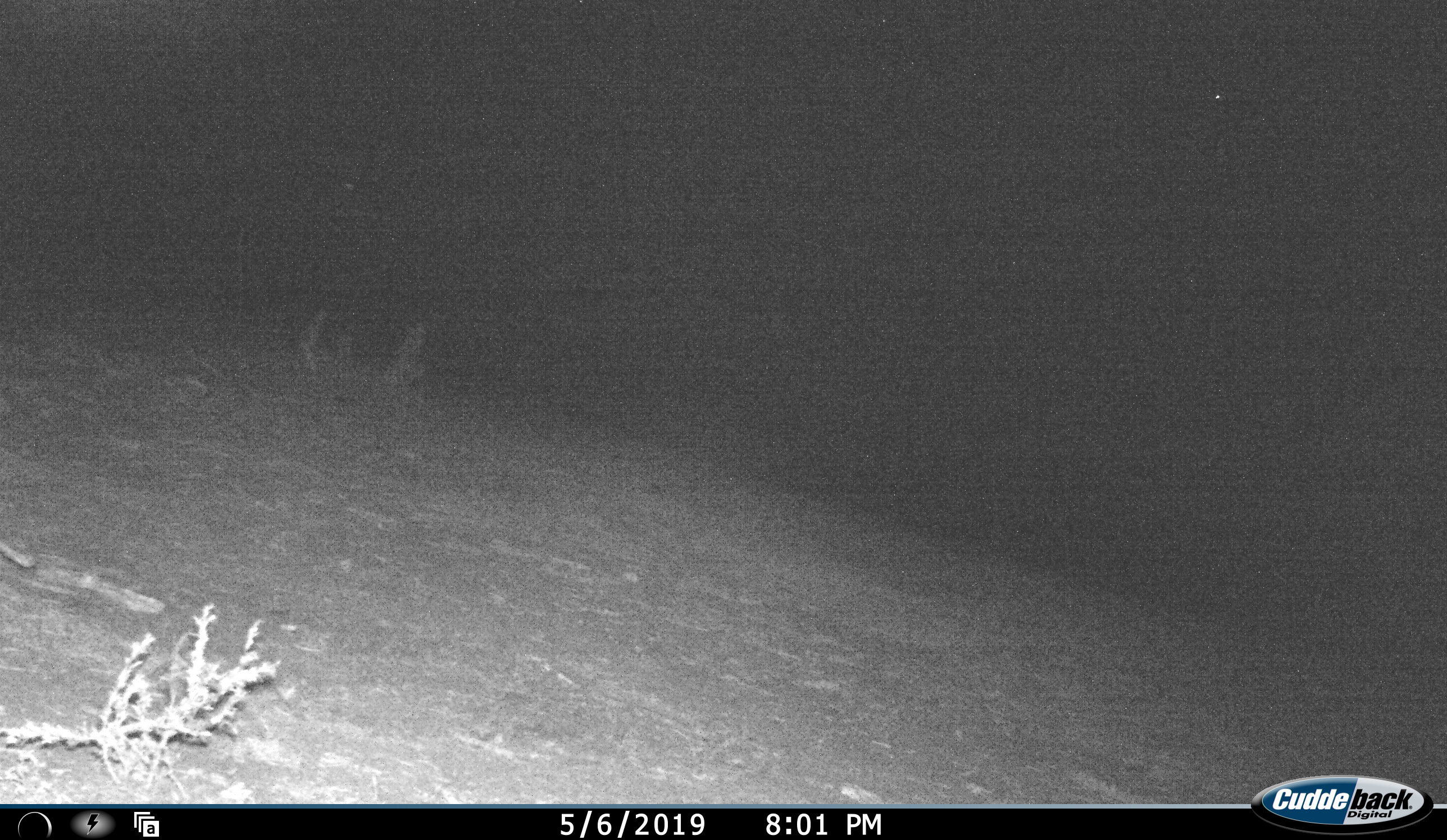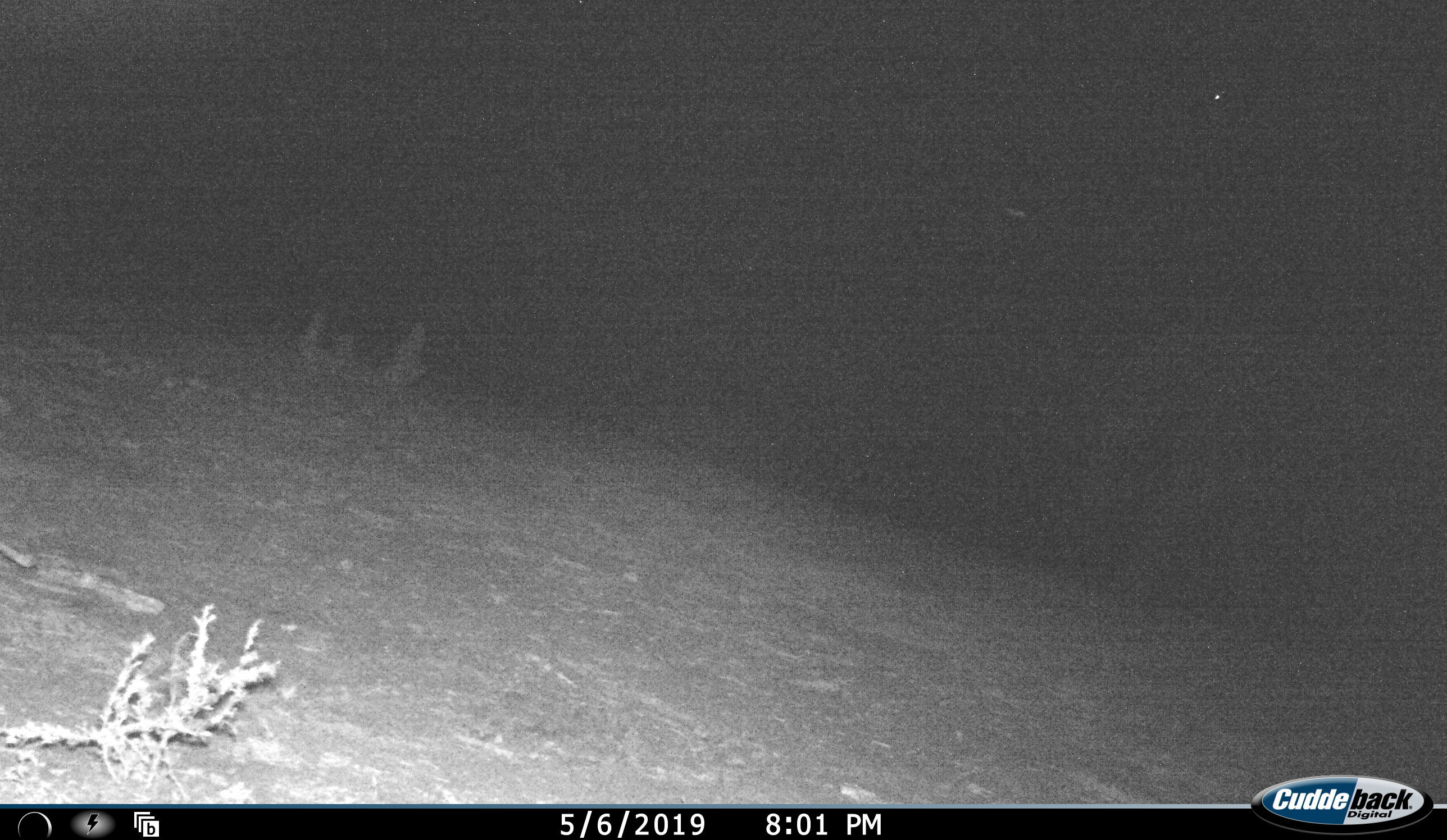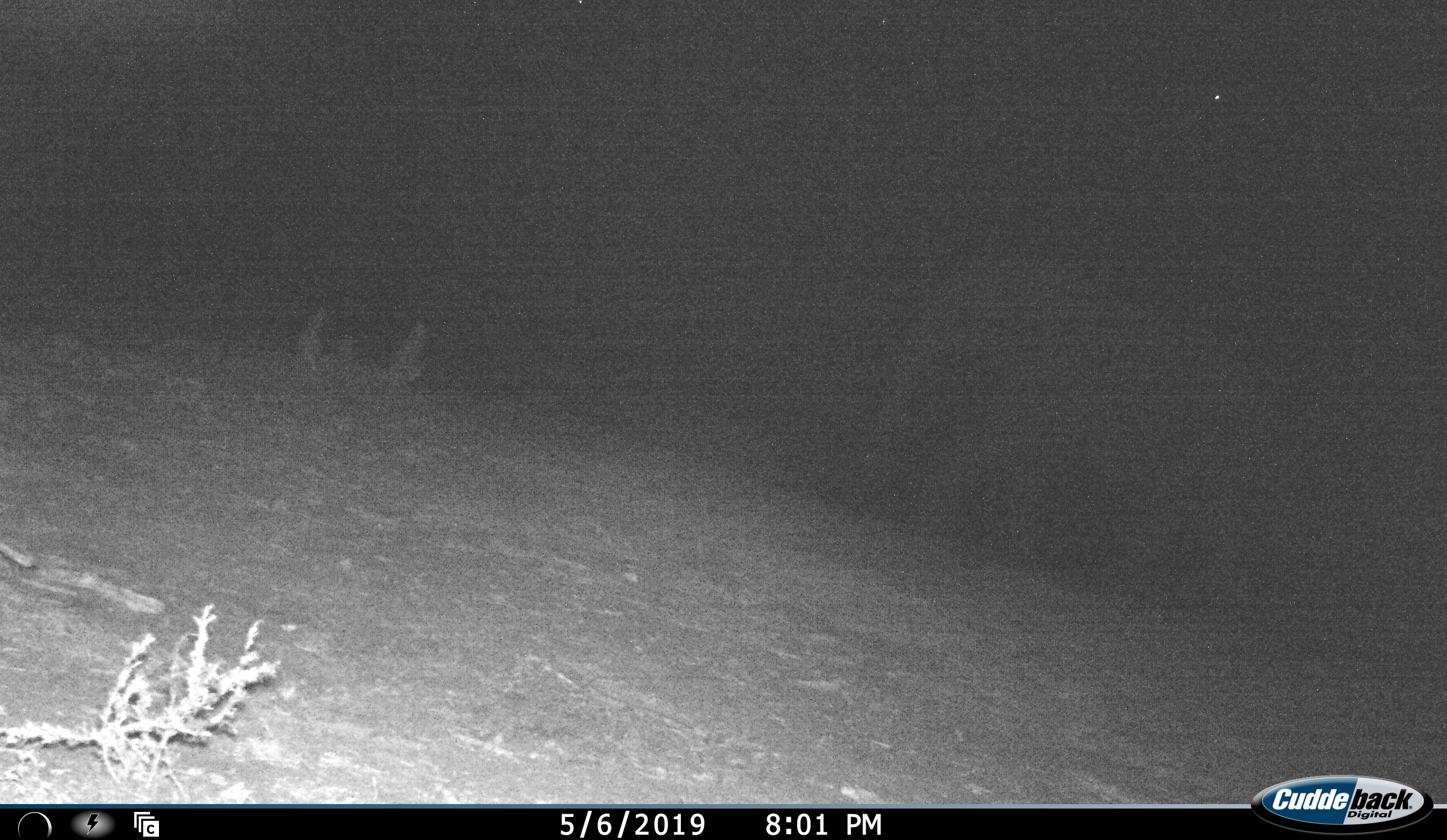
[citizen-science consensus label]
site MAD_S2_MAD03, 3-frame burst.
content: unidentified animal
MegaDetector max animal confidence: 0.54